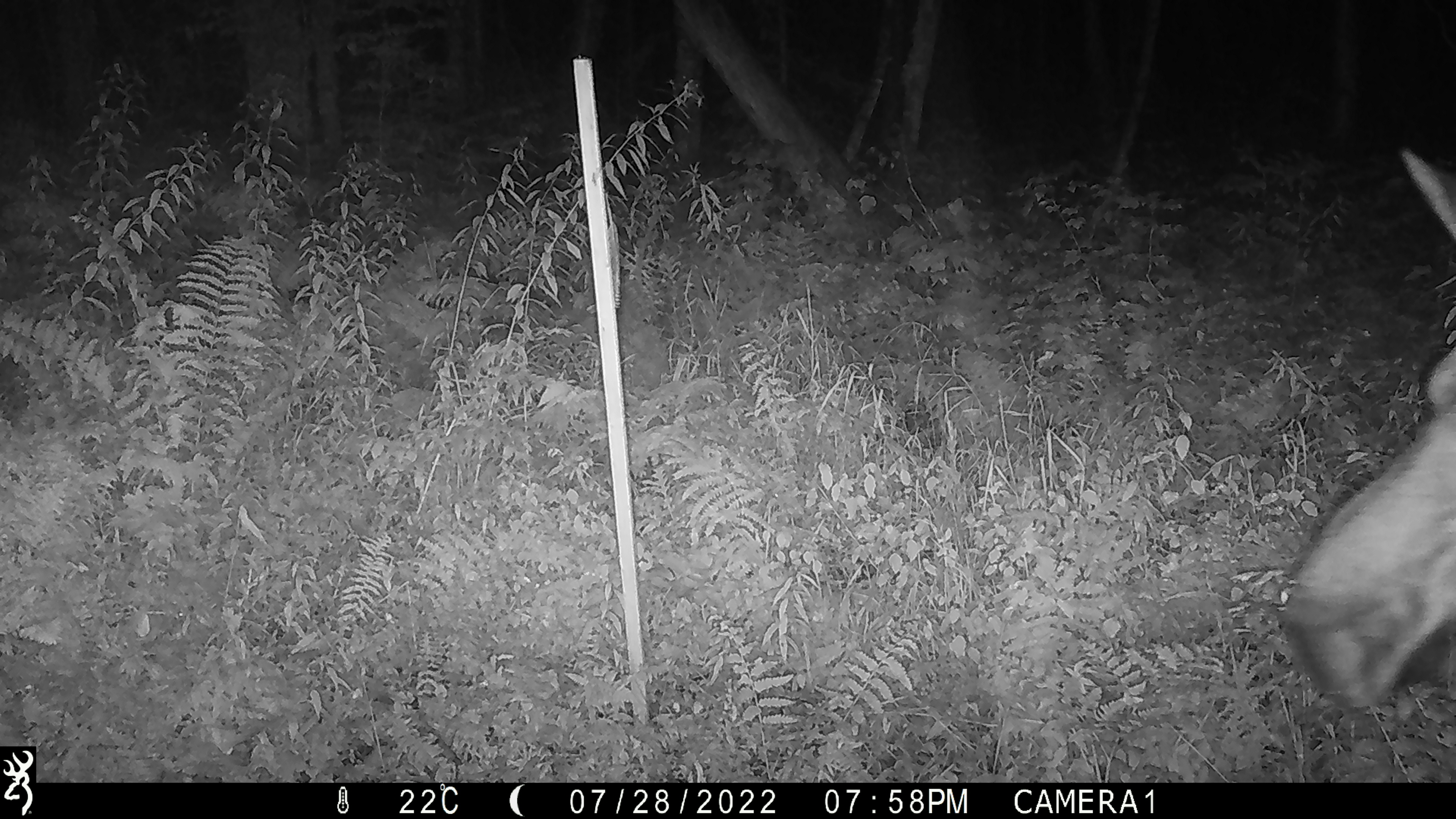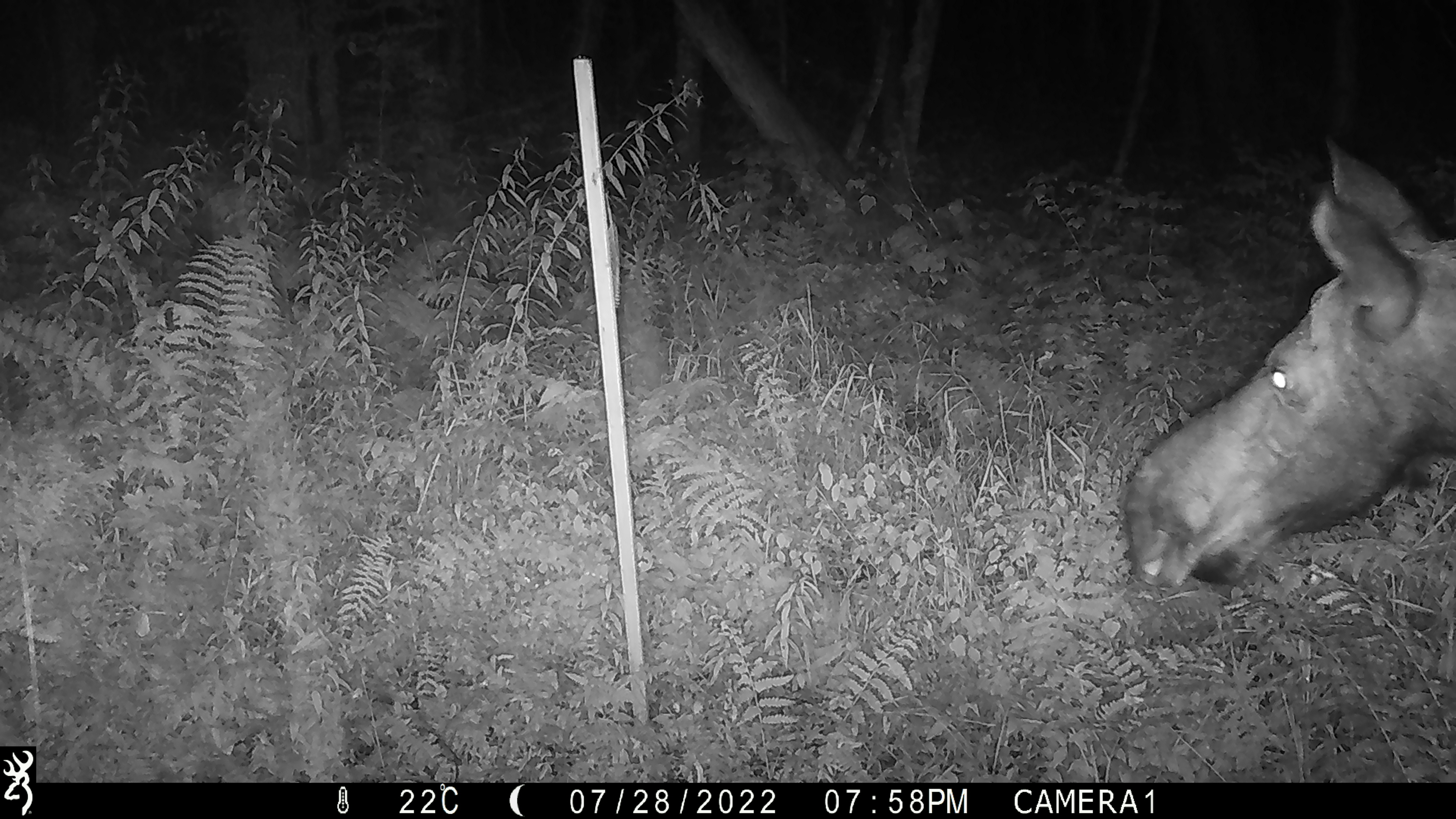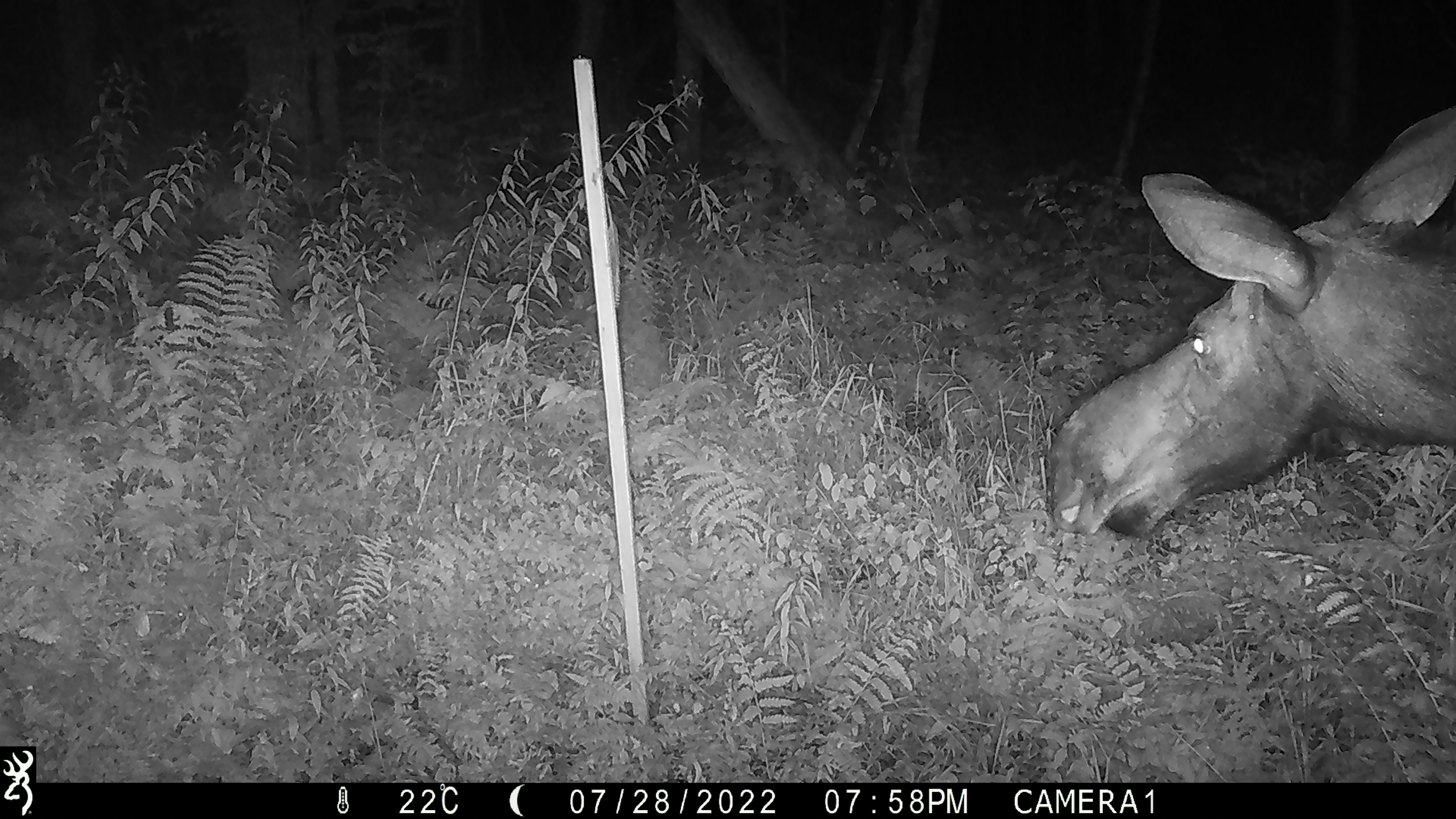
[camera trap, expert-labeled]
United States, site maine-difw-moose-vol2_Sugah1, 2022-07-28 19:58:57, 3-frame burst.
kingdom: Animalia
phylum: Chordata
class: Mammalia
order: Artiodactyla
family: Cervidae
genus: Alces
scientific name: Alces alces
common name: moose